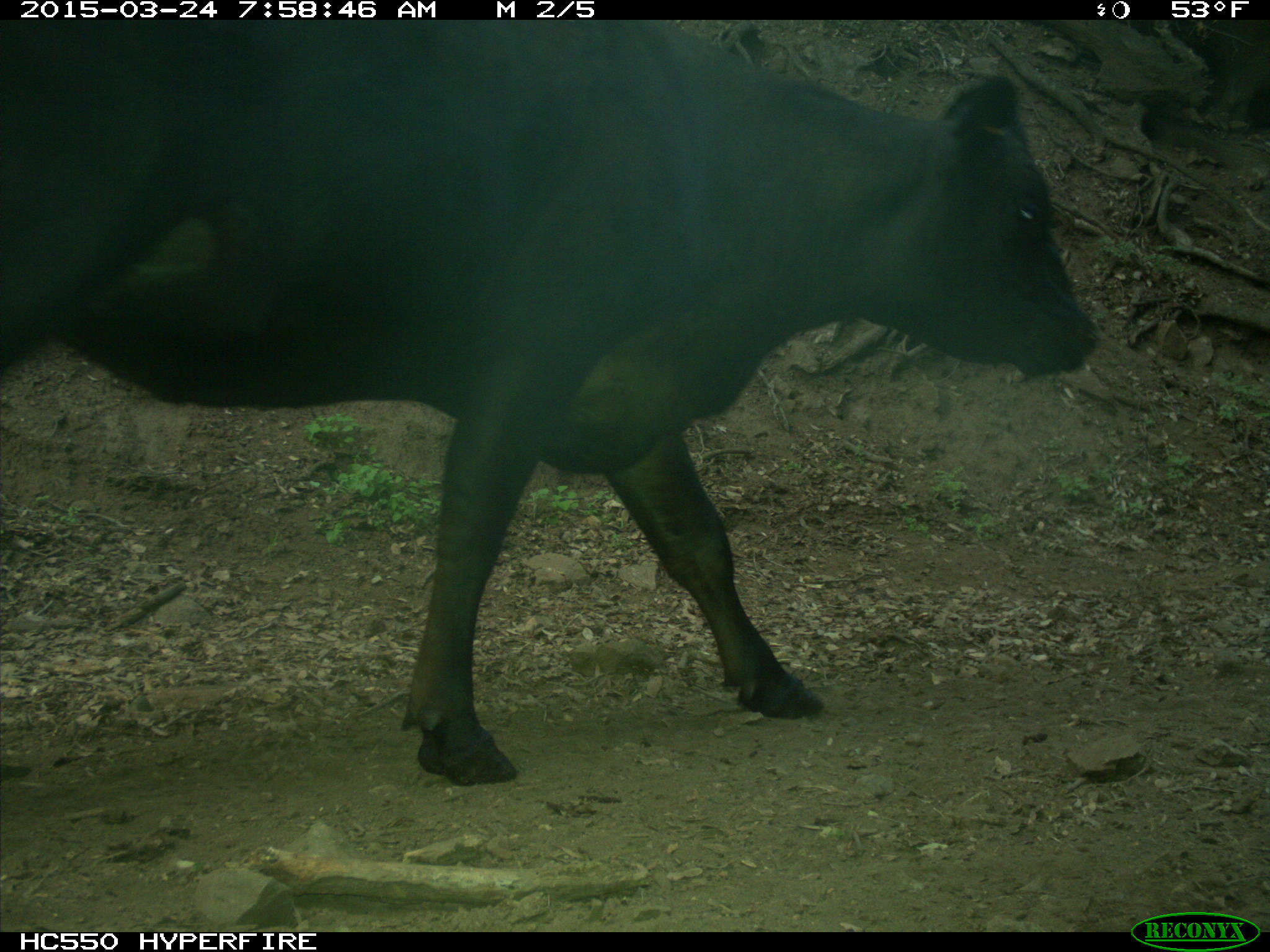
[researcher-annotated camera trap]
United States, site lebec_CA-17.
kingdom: Animalia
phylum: Chordata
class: Mammalia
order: Artiodactyla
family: Bovidae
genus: Bos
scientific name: Bos taurus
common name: domestic cow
Bos taurus (domestic cow).